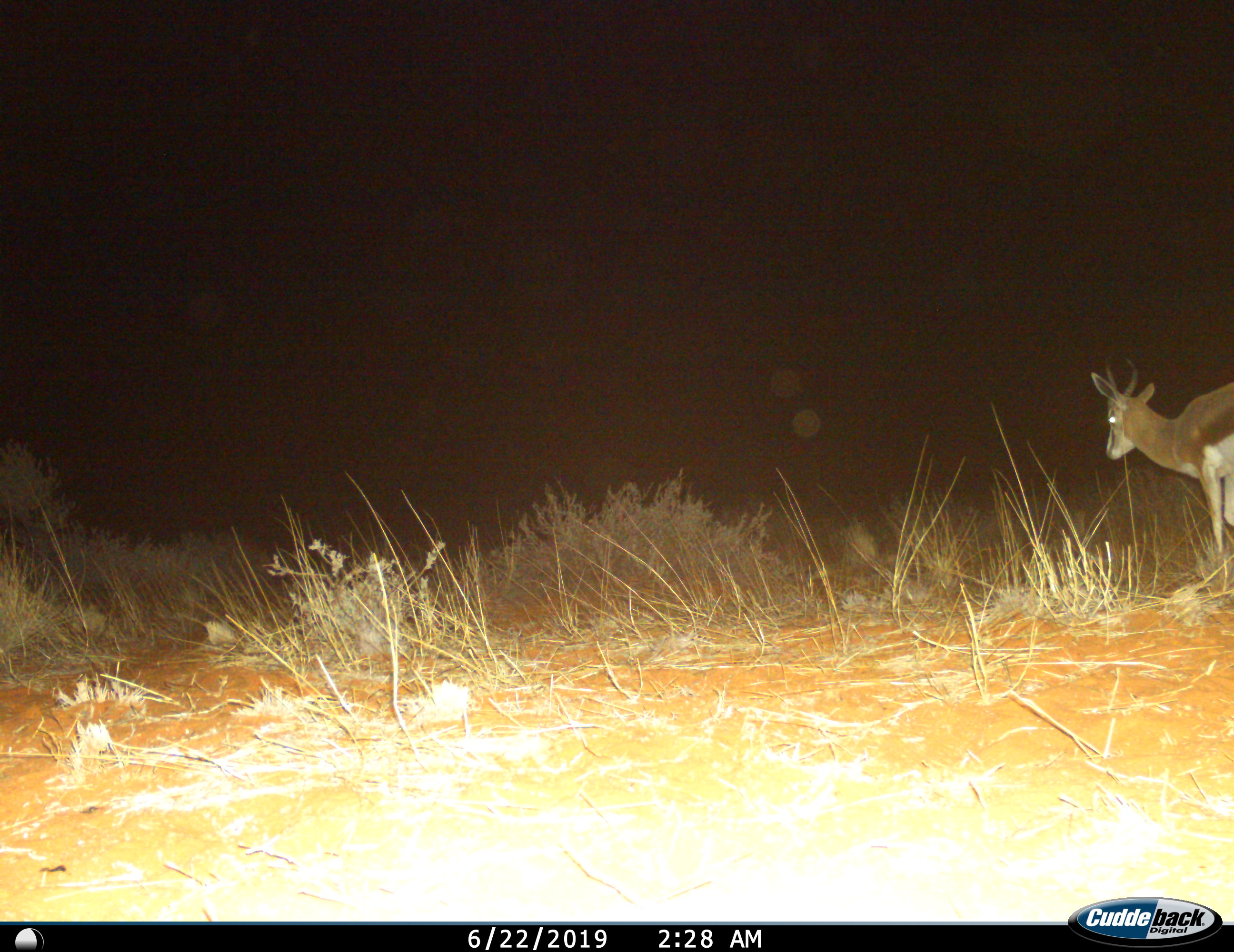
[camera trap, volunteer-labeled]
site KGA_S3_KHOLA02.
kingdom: Animalia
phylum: Chordata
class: Mammalia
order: Artiodactyla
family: Bovidae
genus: Antidorcas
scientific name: Antidorcas marsupialis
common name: springbok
Springbok (Antidorcas marsupialis), count 1. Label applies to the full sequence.